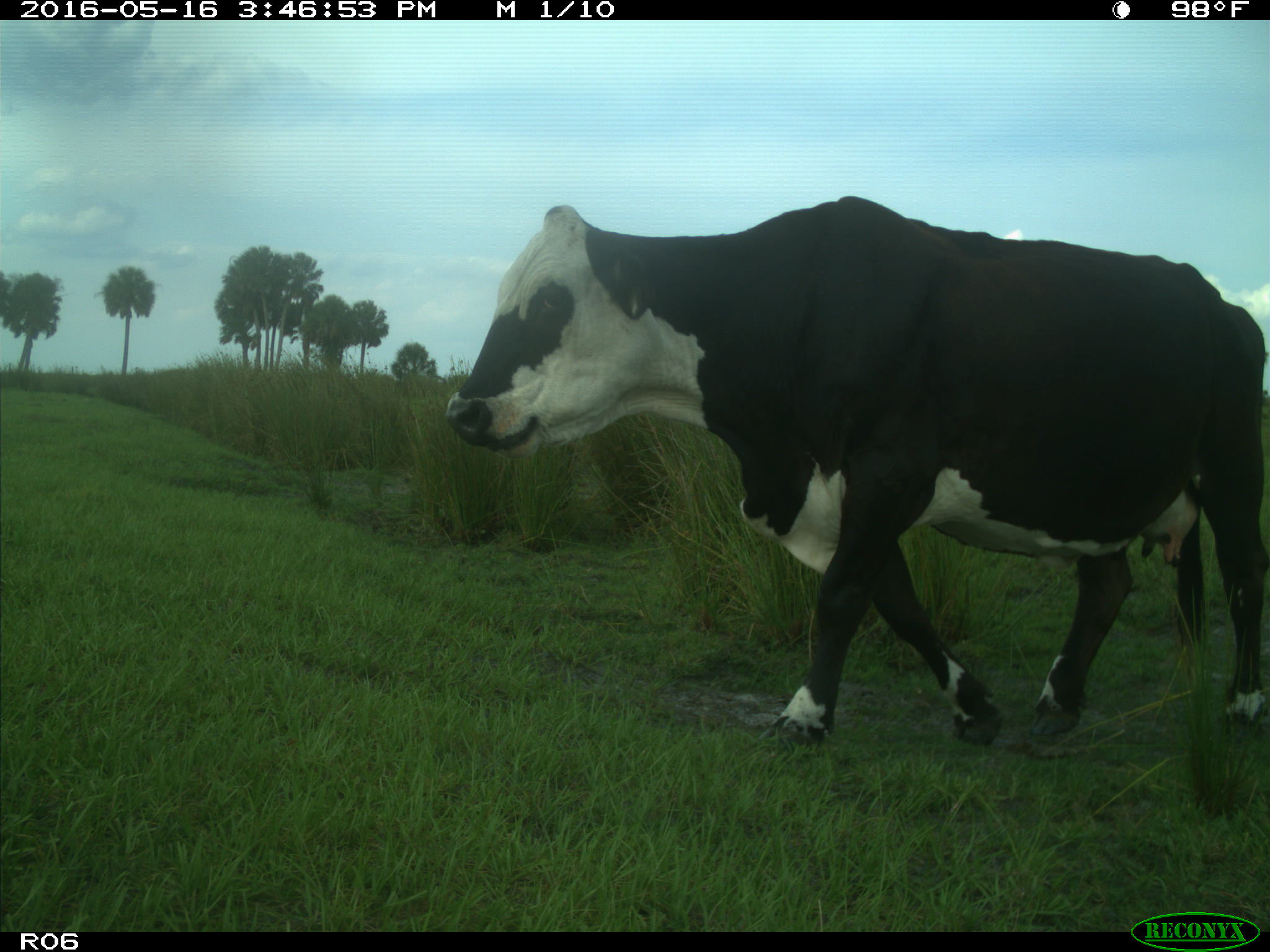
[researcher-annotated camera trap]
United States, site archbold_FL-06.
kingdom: Animalia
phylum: Chordata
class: Mammalia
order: Artiodactyla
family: Bovidae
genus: Bos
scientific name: Bos taurus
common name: domestic cow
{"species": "Bos taurus (domestic cow)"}